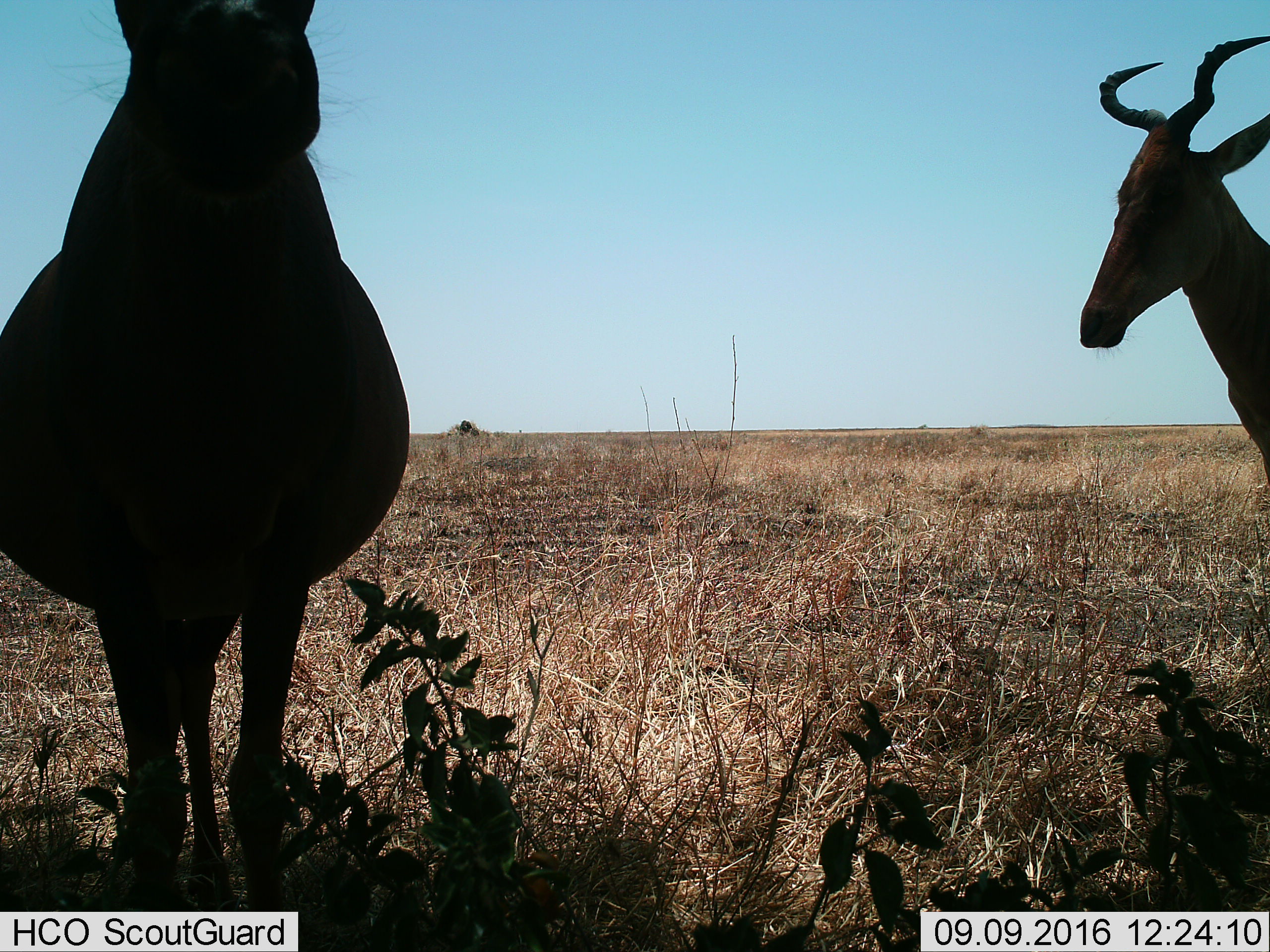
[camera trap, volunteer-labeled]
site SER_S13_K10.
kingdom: Animalia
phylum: Chordata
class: Mammalia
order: Artiodactyla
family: Bovidae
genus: Alcelaphus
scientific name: Alcelaphus buselaphus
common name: hartebeest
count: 2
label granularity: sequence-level